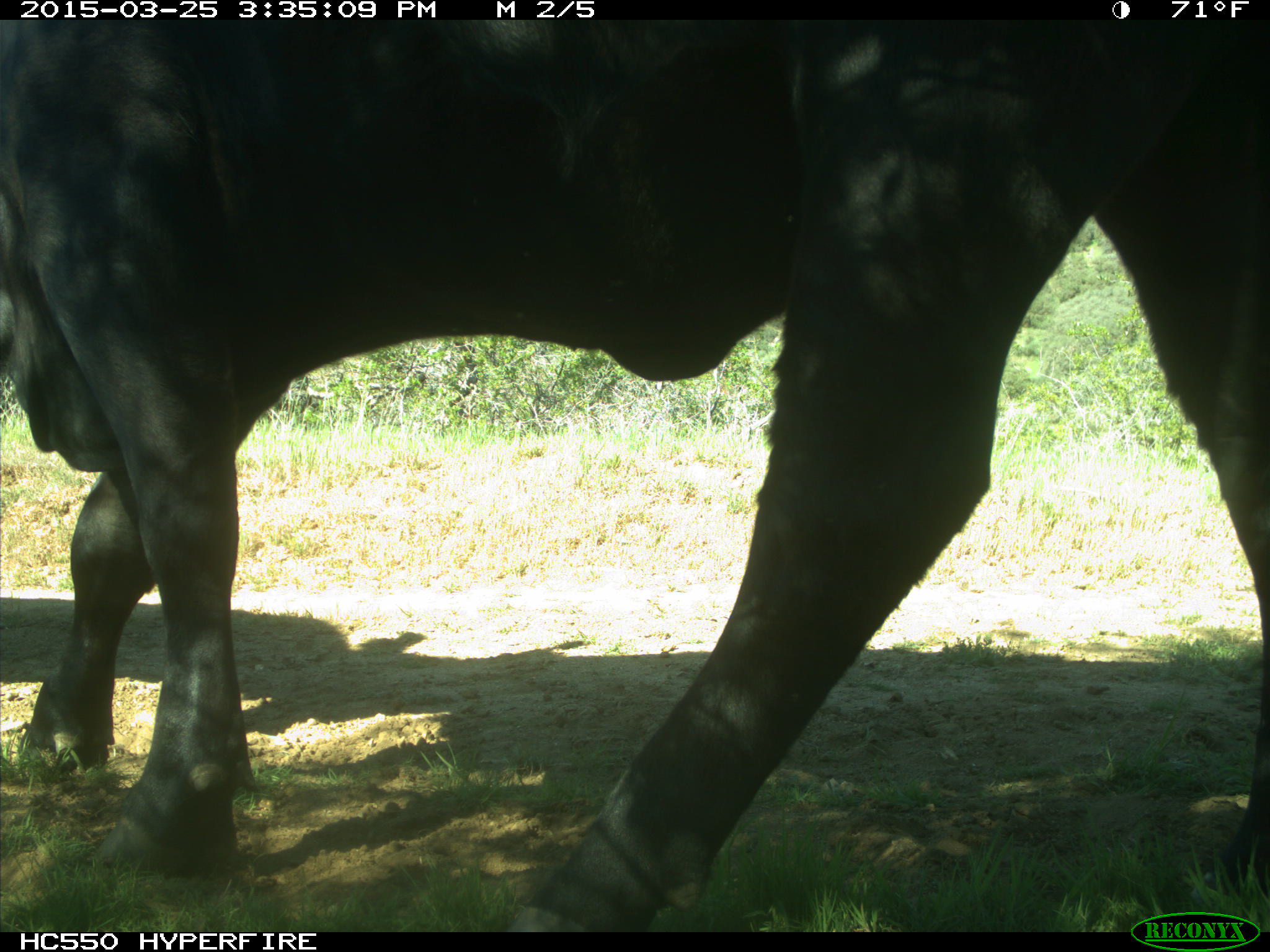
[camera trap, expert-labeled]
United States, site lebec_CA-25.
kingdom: Animalia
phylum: Chordata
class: Mammalia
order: Artiodactyla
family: Bovidae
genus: Bos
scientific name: Bos taurus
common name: domestic cow